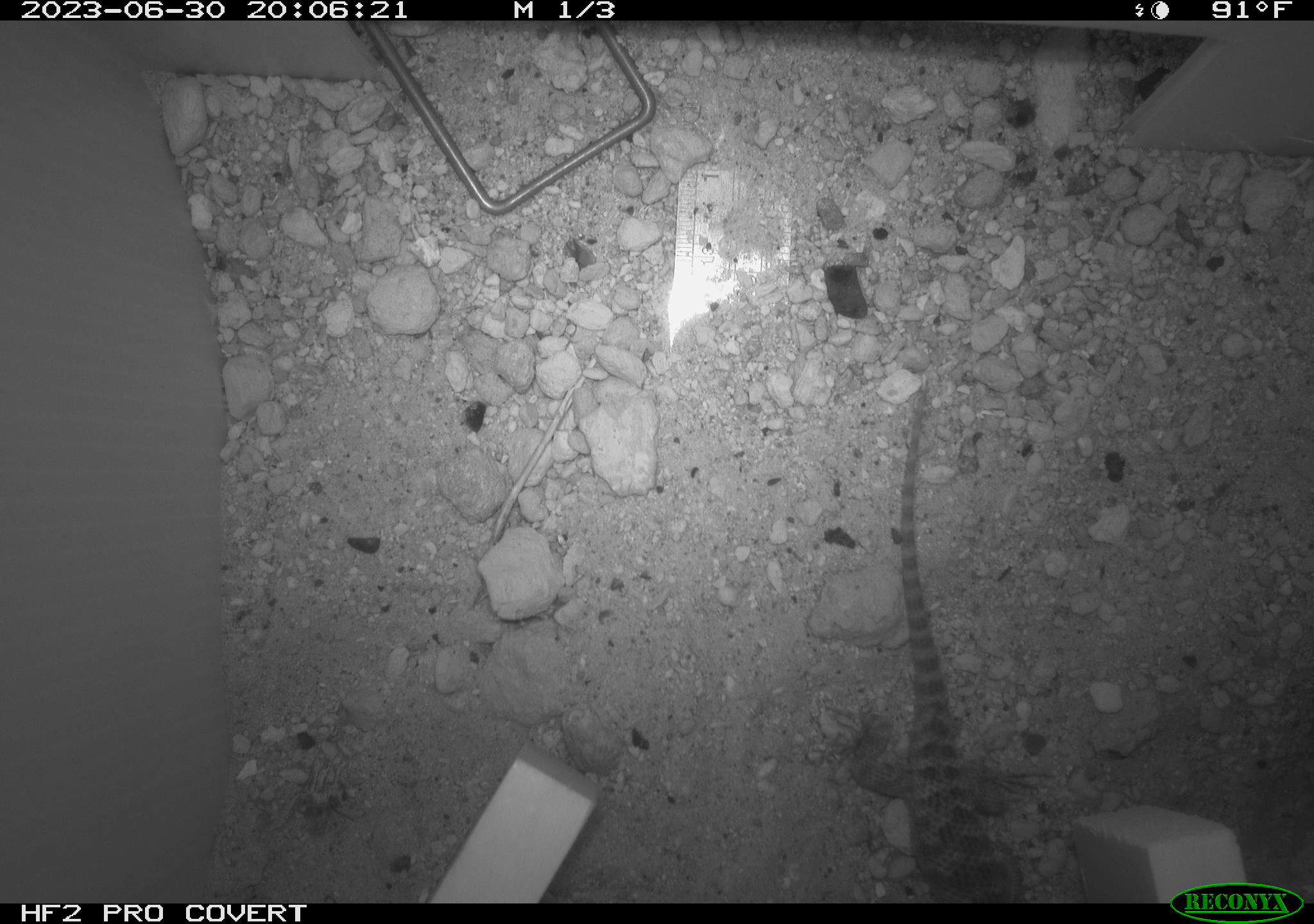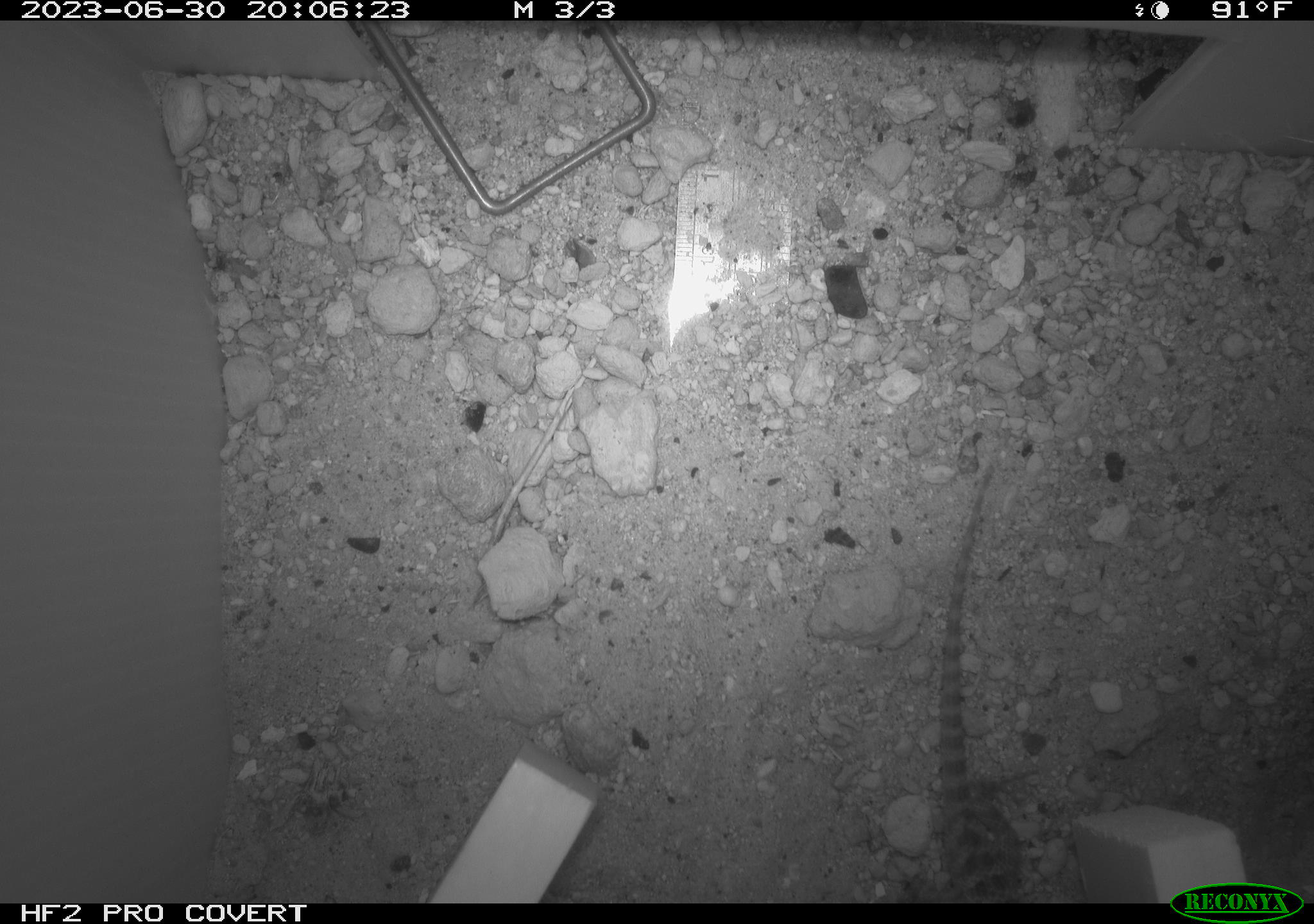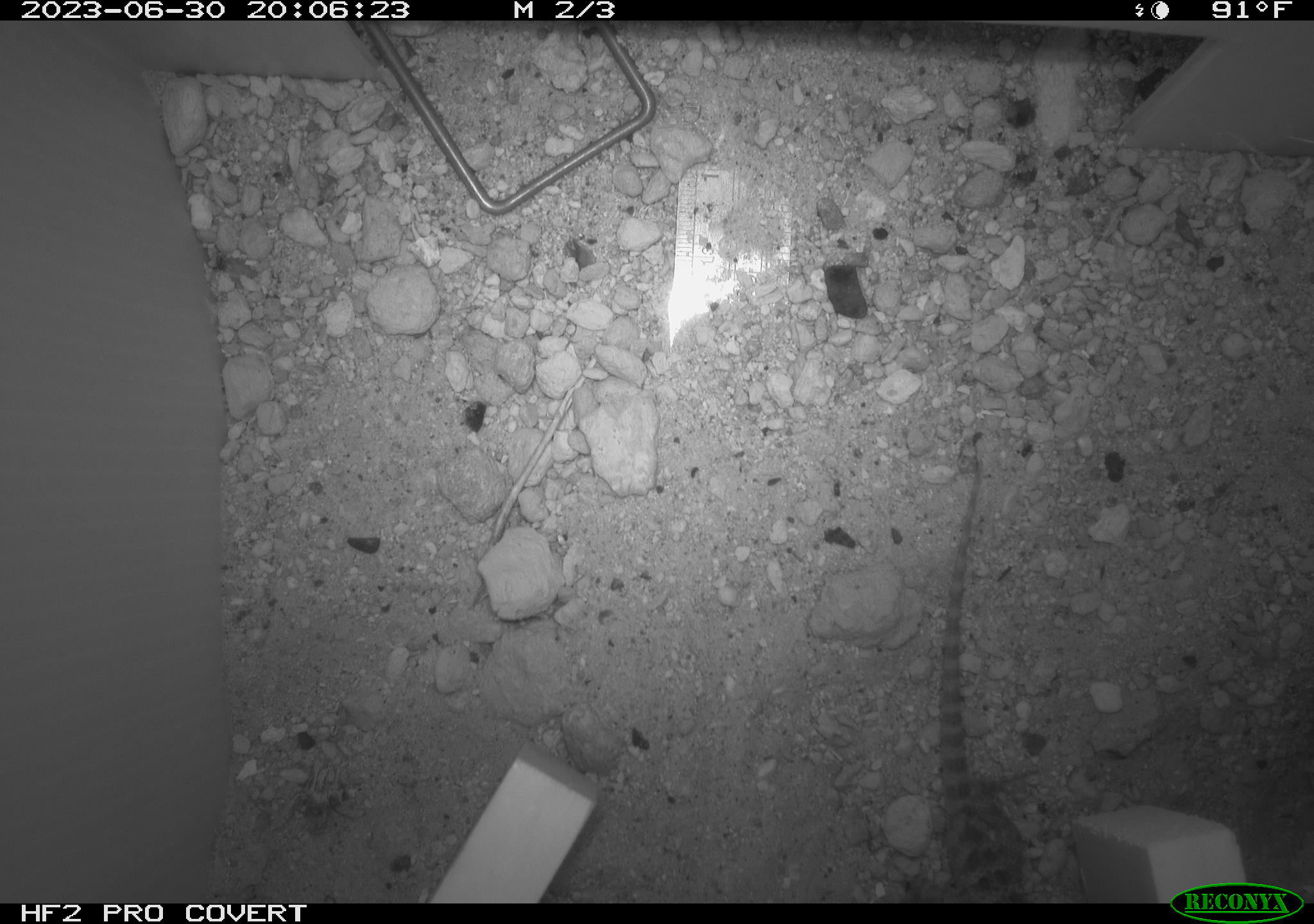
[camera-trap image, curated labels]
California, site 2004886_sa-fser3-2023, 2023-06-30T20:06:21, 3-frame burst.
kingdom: Animalia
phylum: Chordata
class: Reptilia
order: Squamata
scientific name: Squamata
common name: lizards and snakes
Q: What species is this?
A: Lizards and snakes (Squamata).